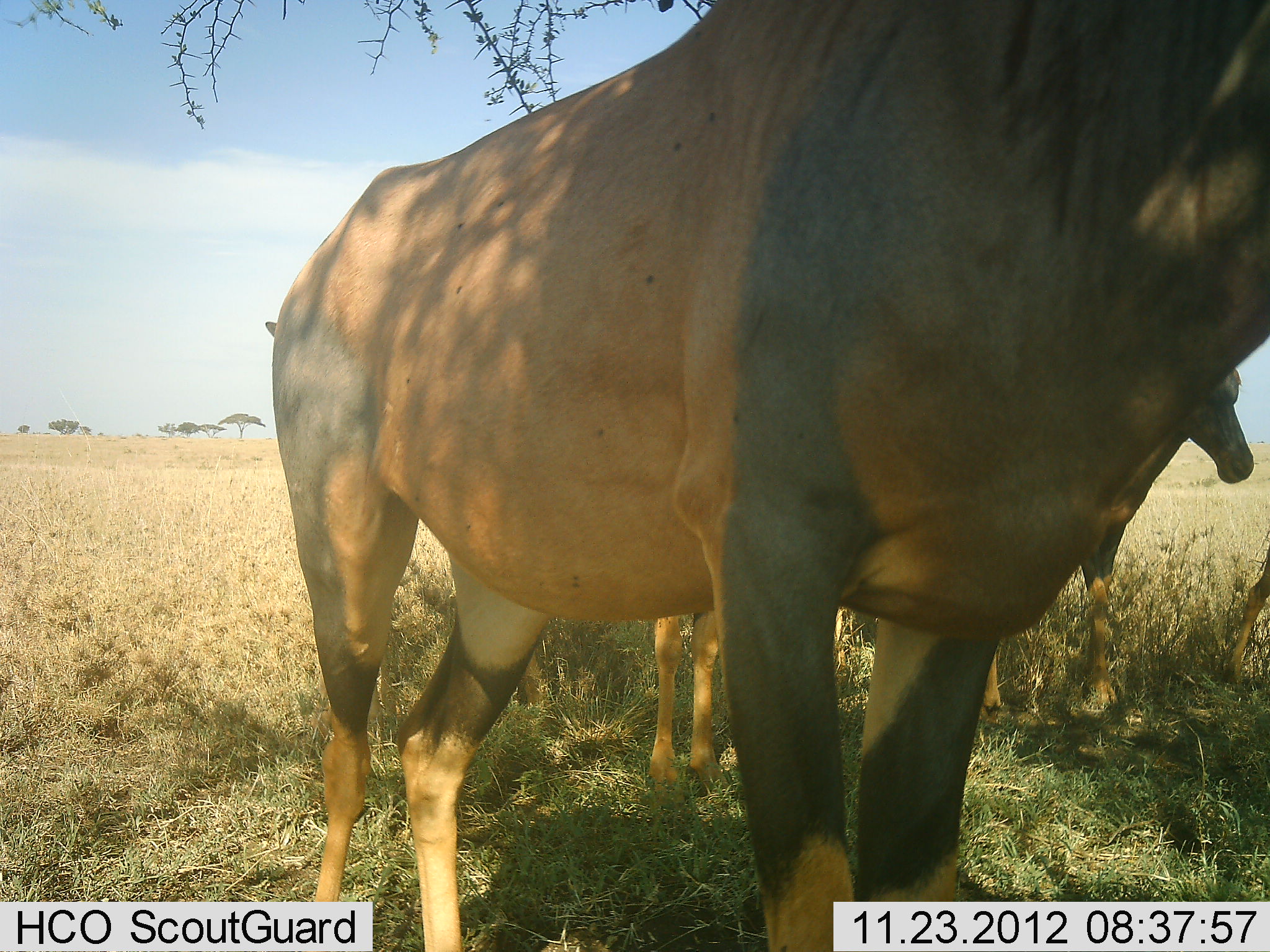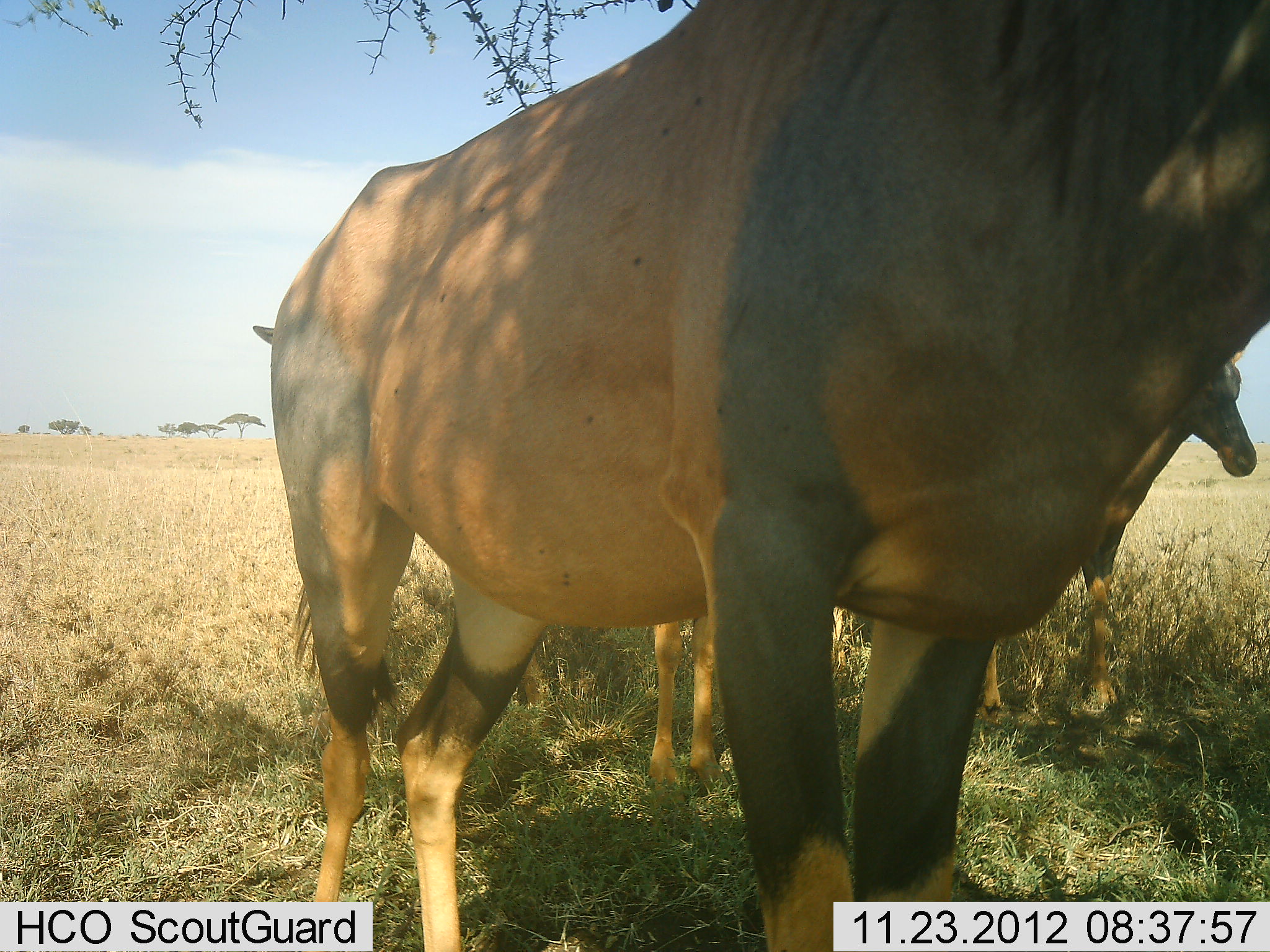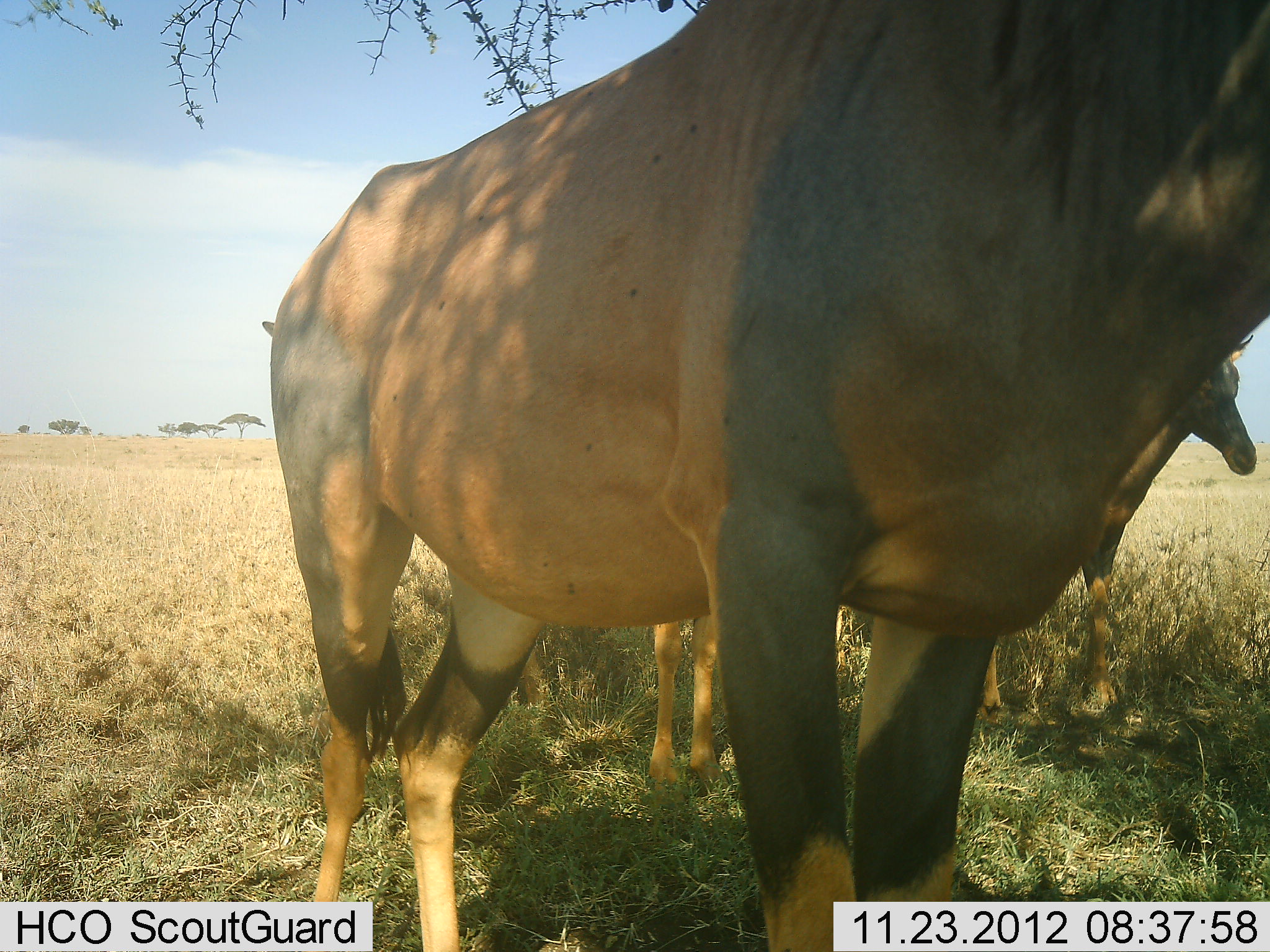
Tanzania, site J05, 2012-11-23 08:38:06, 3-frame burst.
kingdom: Animalia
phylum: Chordata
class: Mammalia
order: Artiodactyla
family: Bovidae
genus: Damaliscus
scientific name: Damaliscus lunatus jimela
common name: topi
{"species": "topi (Damaliscus lunatus jimela)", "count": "3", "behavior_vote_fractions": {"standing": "100%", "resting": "0%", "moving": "0%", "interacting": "0%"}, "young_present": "10%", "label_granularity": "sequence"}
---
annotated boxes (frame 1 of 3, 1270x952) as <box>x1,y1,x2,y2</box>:
animal: <box>272,2,1270,951</box>; <box>976,359,1258,718</box>; <box>514,608,722,806</box>; <box>1220,556,1270,697</box>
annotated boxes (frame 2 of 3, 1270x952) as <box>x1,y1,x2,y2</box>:
animal: <box>253,0,1270,952</box>; <box>977,360,1259,712</box>; <box>516,610,730,796</box>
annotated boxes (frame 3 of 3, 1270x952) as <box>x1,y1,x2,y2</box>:
animal: <box>260,0,1269,951</box>; <box>978,338,1258,723</box>; <box>512,611,724,794</box>